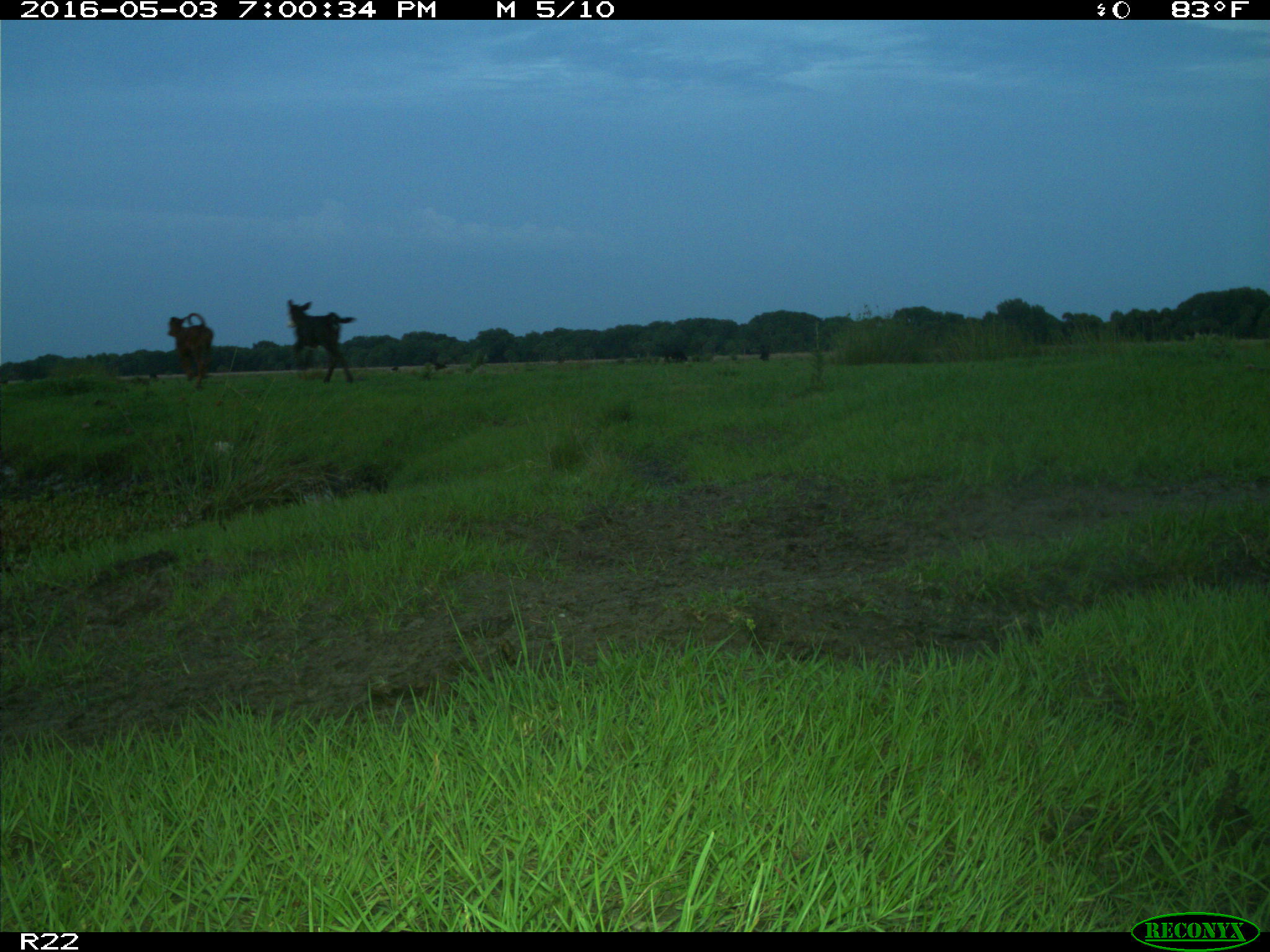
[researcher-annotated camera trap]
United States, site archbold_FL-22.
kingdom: Animalia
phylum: Chordata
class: Mammalia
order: Artiodactyla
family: Bovidae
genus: Bos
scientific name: Bos taurus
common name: domestic cow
Bos taurus (domestic cow).